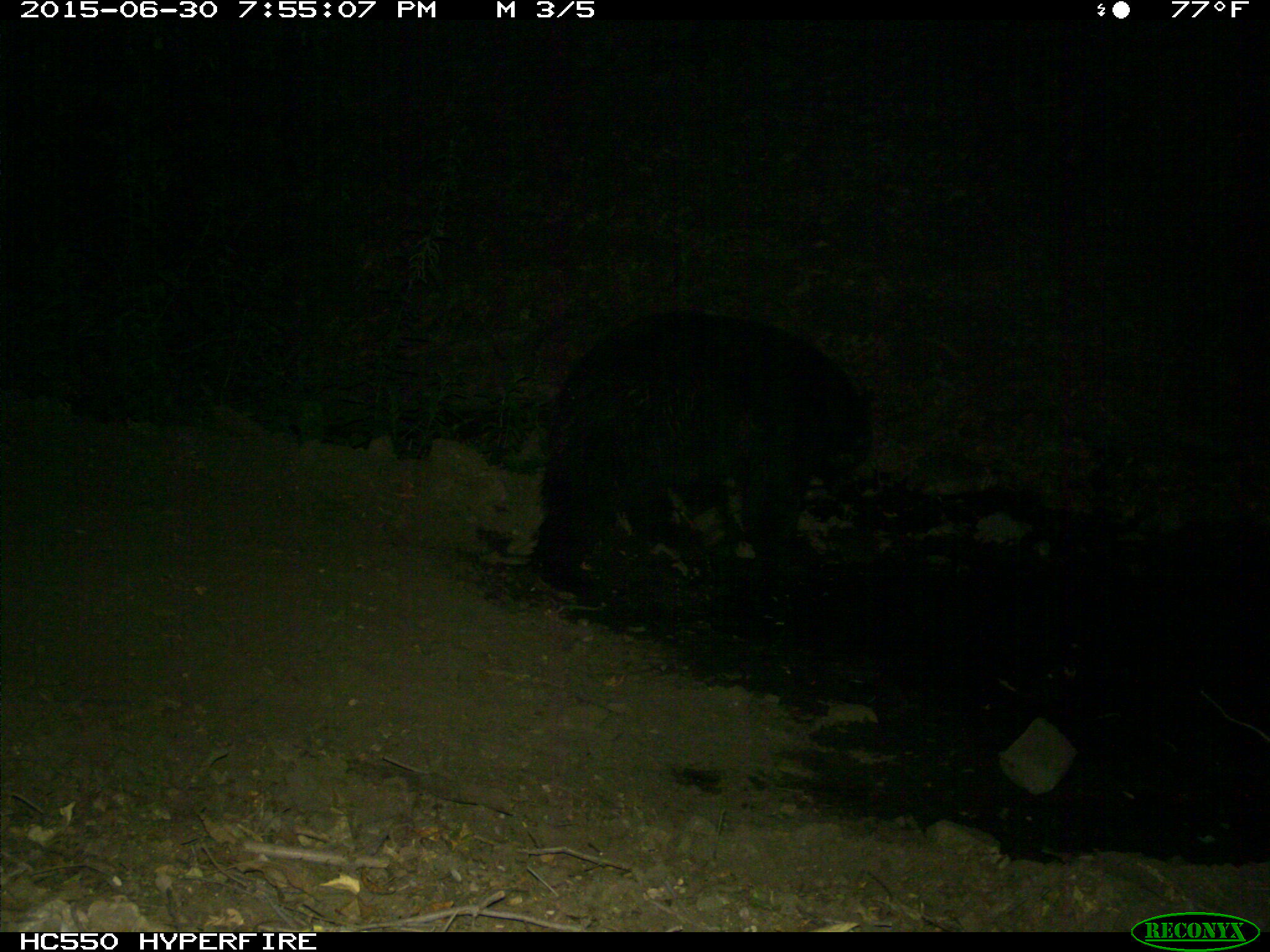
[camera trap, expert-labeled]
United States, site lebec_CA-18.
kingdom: Animalia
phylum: Chordata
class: Mammalia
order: Carnivora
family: Ursidae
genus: Ursus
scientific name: Ursus americanus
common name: american black bear